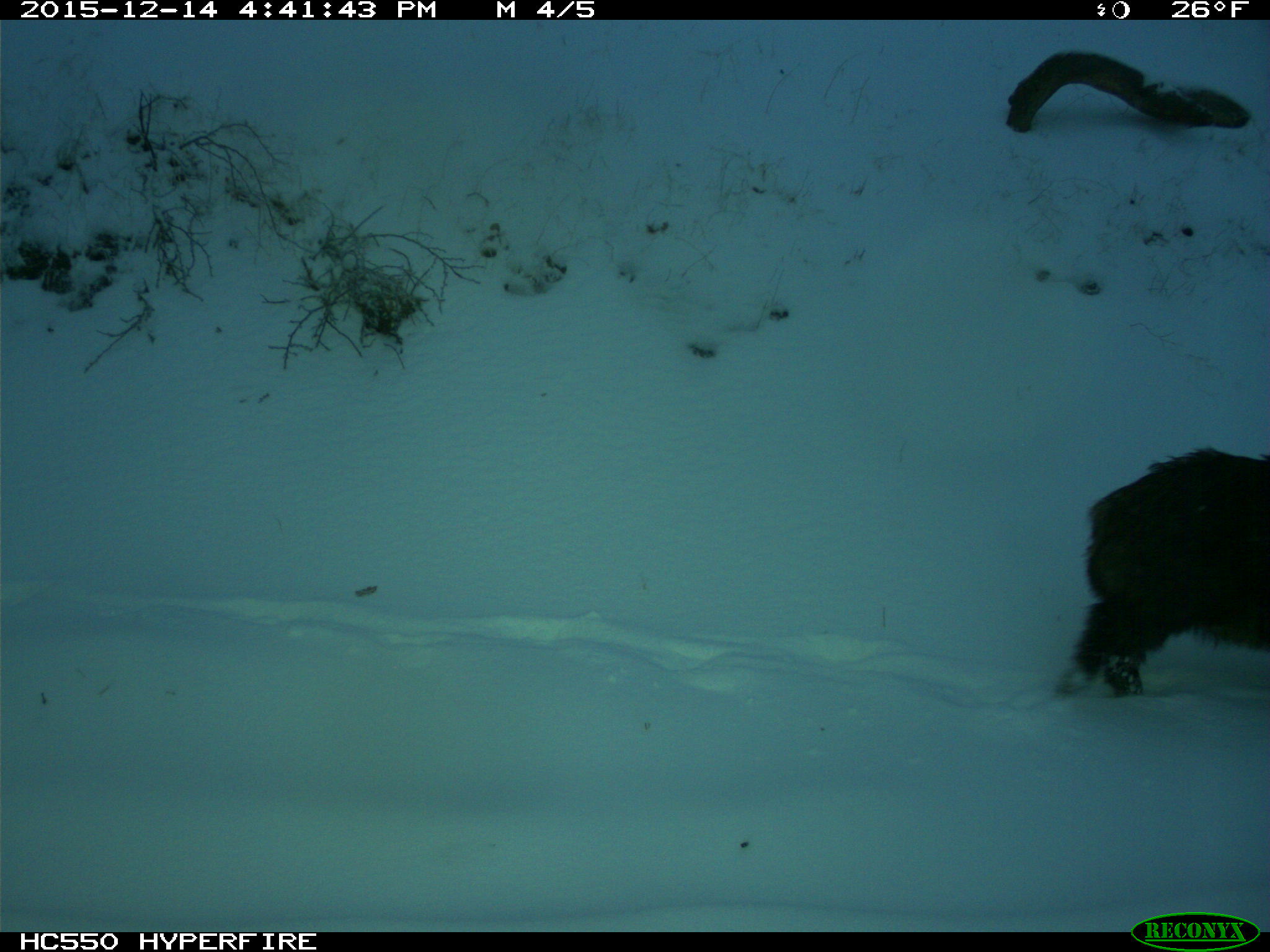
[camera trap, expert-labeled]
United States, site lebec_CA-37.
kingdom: Animalia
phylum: Chordata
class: Mammalia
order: Artiodactyla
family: Suidae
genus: Sus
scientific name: Sus scrofa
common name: wild boar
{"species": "Sus scrofa (wild boar)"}